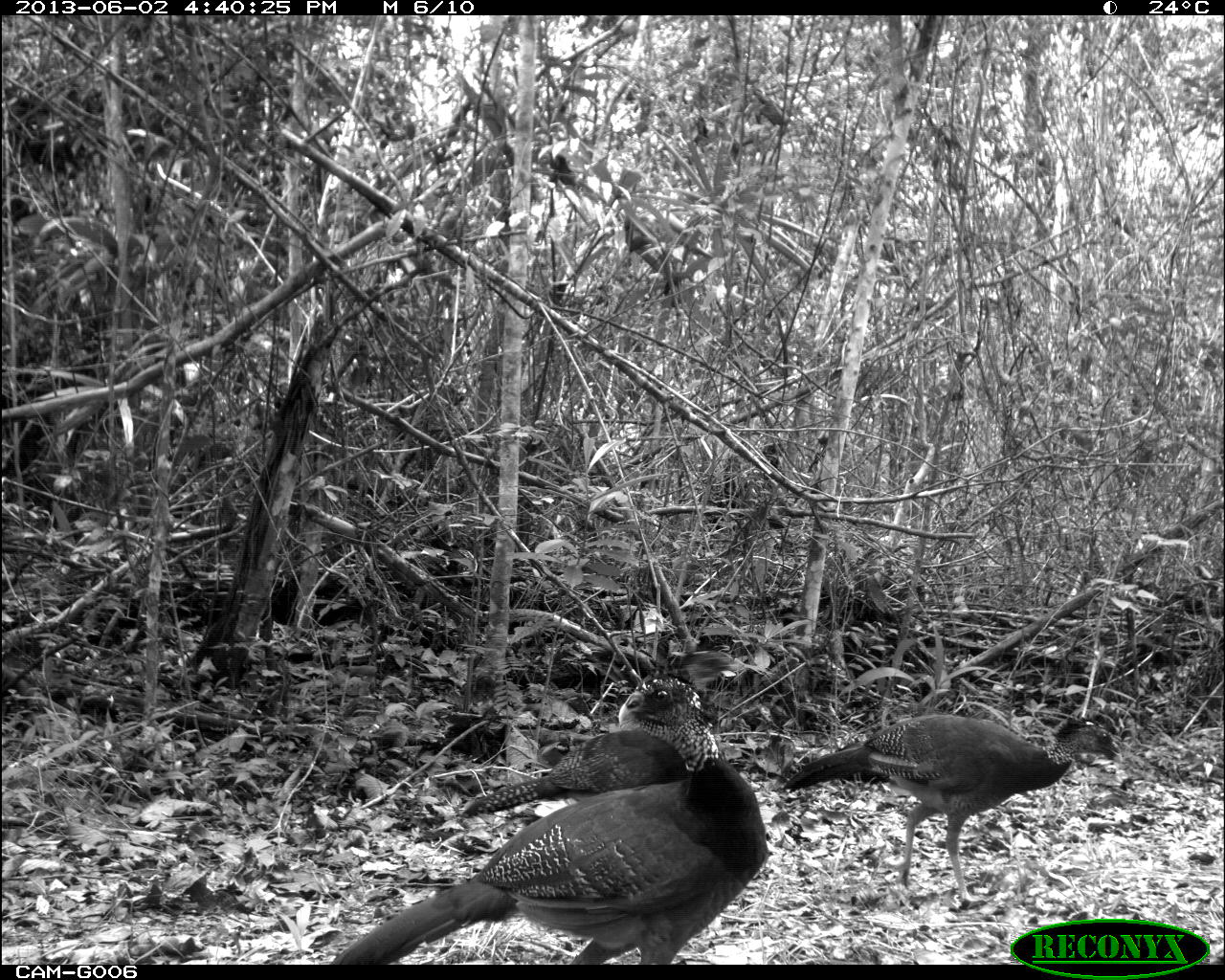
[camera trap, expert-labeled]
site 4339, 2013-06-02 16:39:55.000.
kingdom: Animalia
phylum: Chordata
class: Aves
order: Galliformes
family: Cracidae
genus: Crax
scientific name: Crax rubra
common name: great curassow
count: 3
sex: female